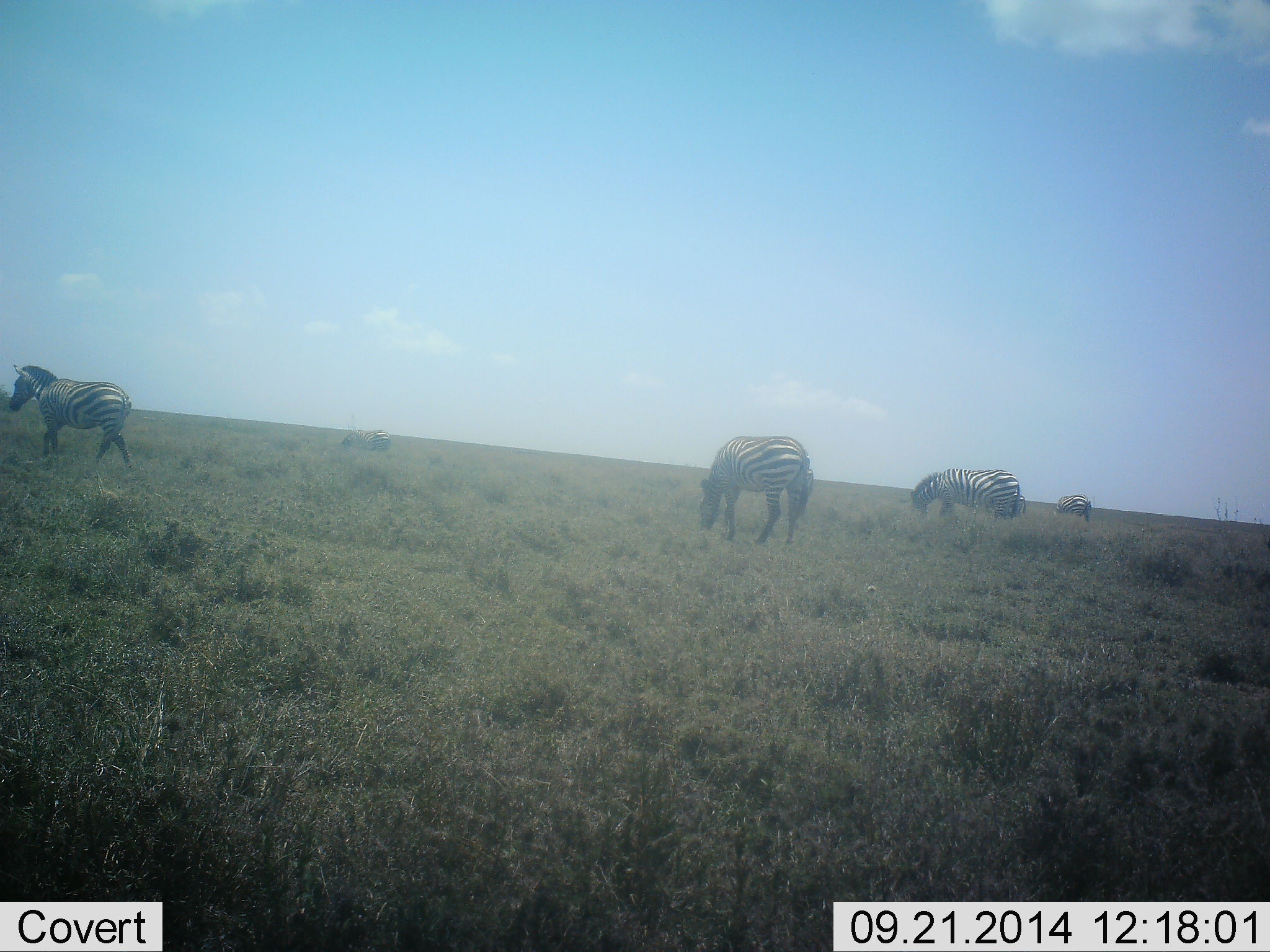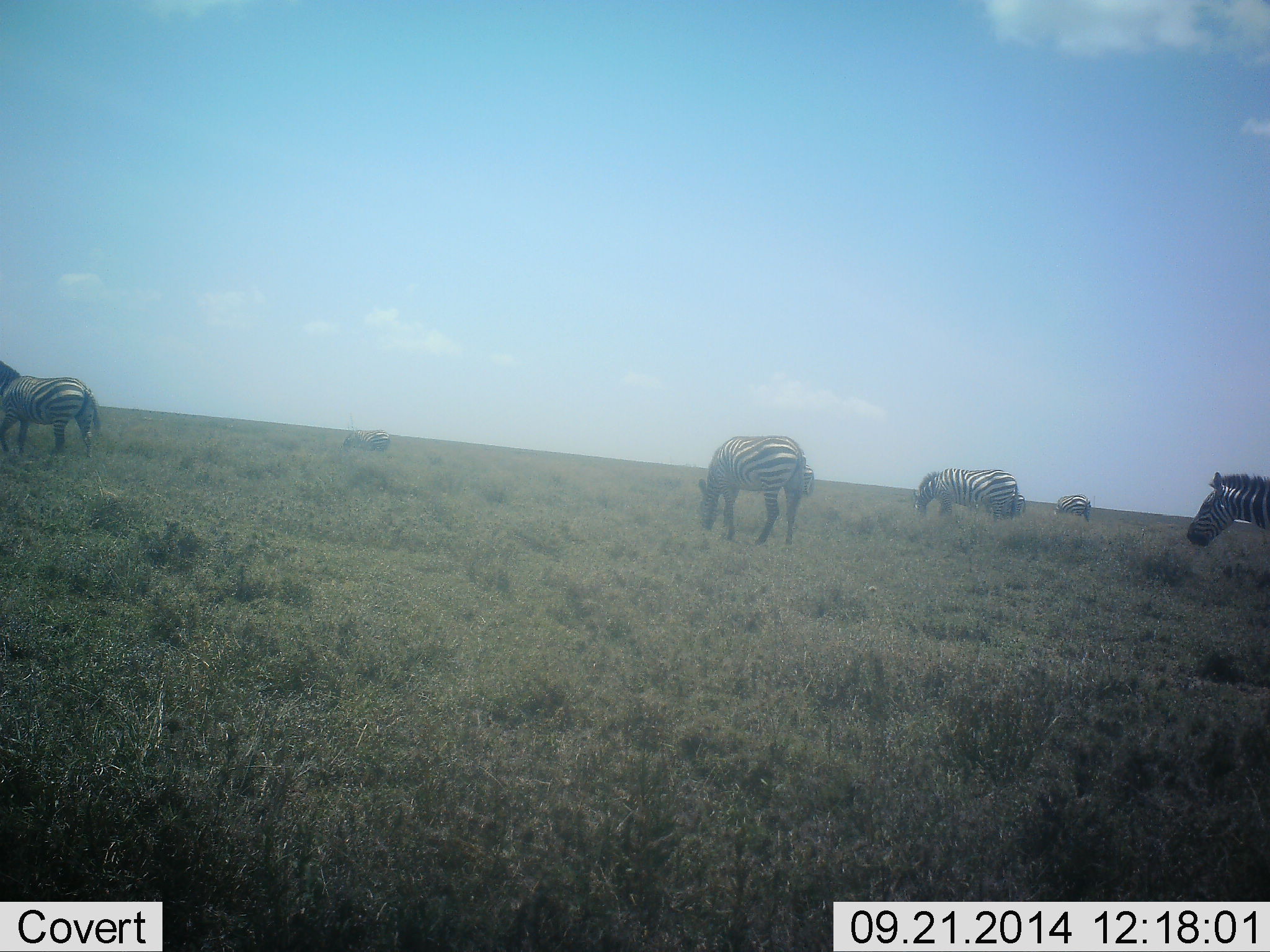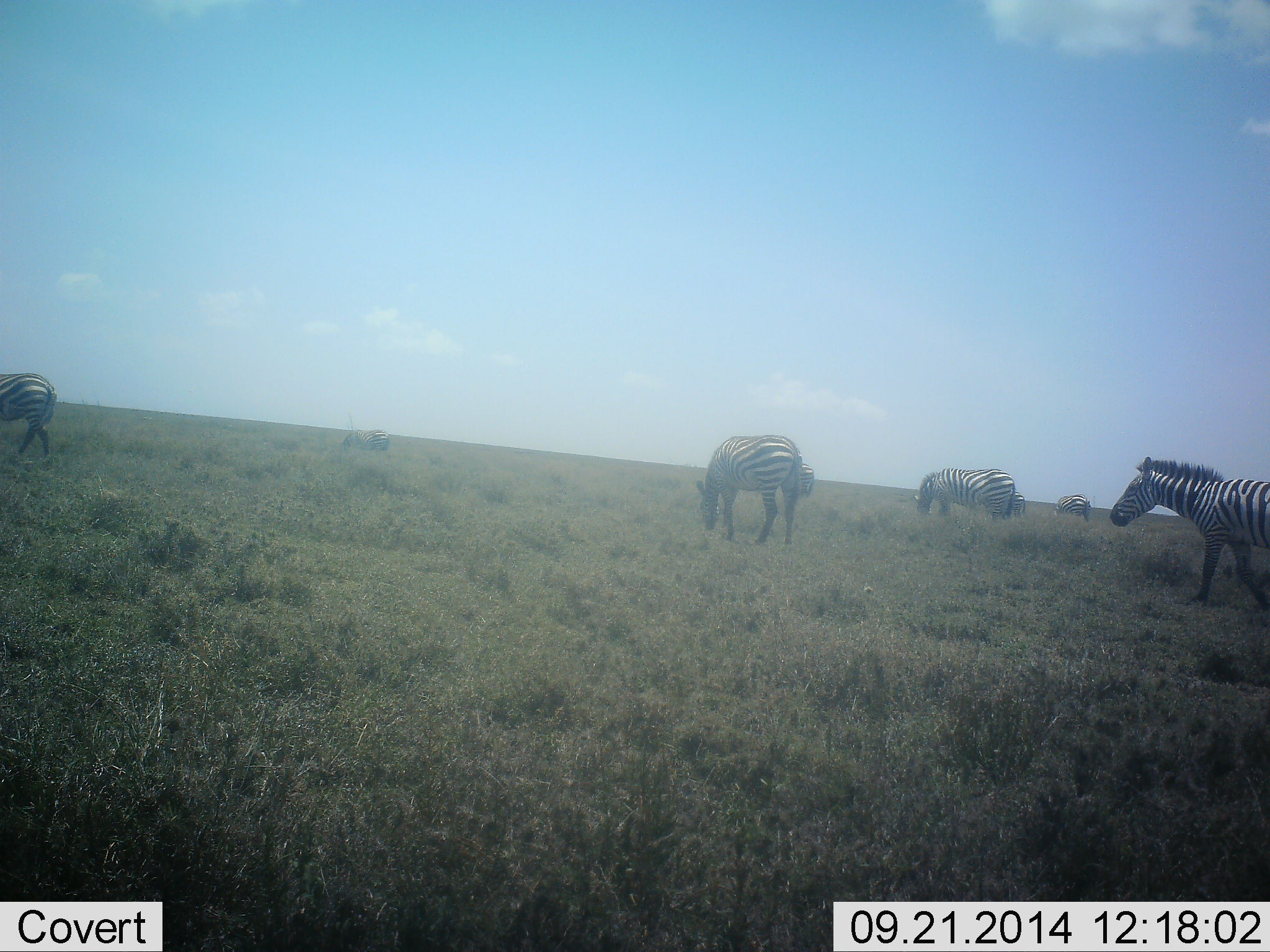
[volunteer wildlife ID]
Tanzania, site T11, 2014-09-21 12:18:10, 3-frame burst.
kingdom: Animalia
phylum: Chordata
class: Mammalia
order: Perissodactyla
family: Equidae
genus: Equus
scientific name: Equus quagga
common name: plains zebra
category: zebra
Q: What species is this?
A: Zebra (plains zebra) (Equus quagga).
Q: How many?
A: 6.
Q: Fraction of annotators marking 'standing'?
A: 70%.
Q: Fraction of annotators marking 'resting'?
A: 0%.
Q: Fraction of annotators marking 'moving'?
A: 80%.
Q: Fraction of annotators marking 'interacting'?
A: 10%.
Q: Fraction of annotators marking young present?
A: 10%.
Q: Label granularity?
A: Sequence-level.